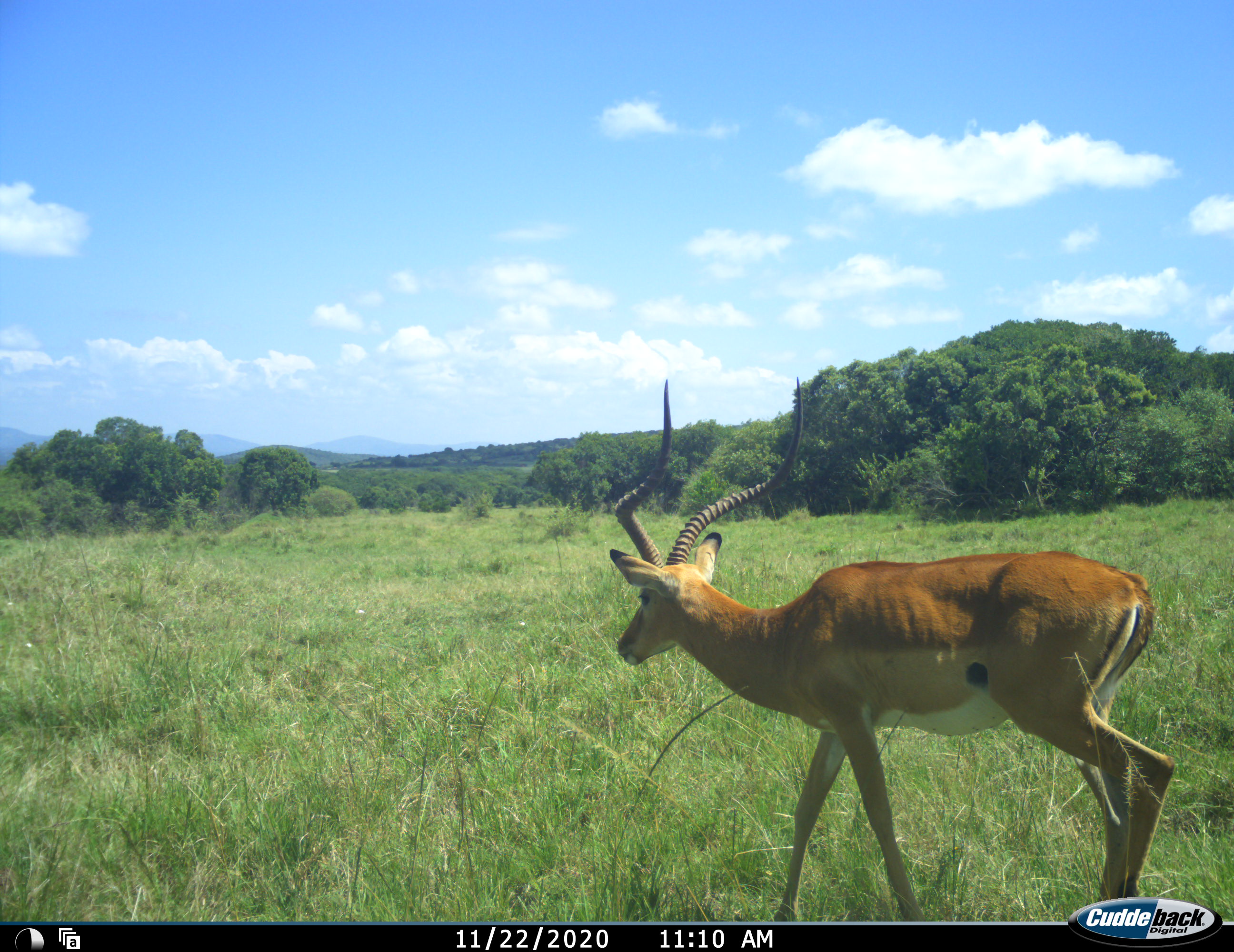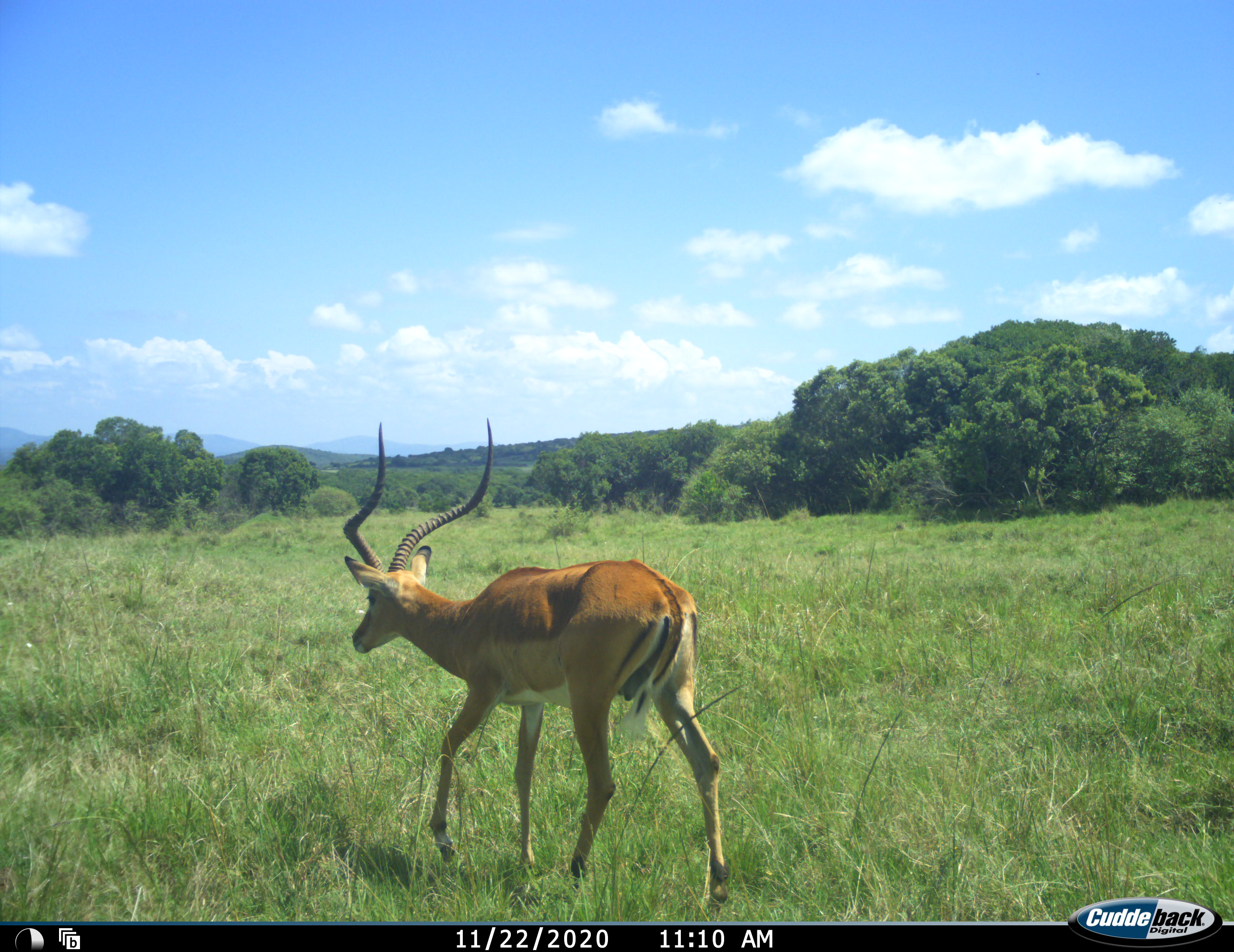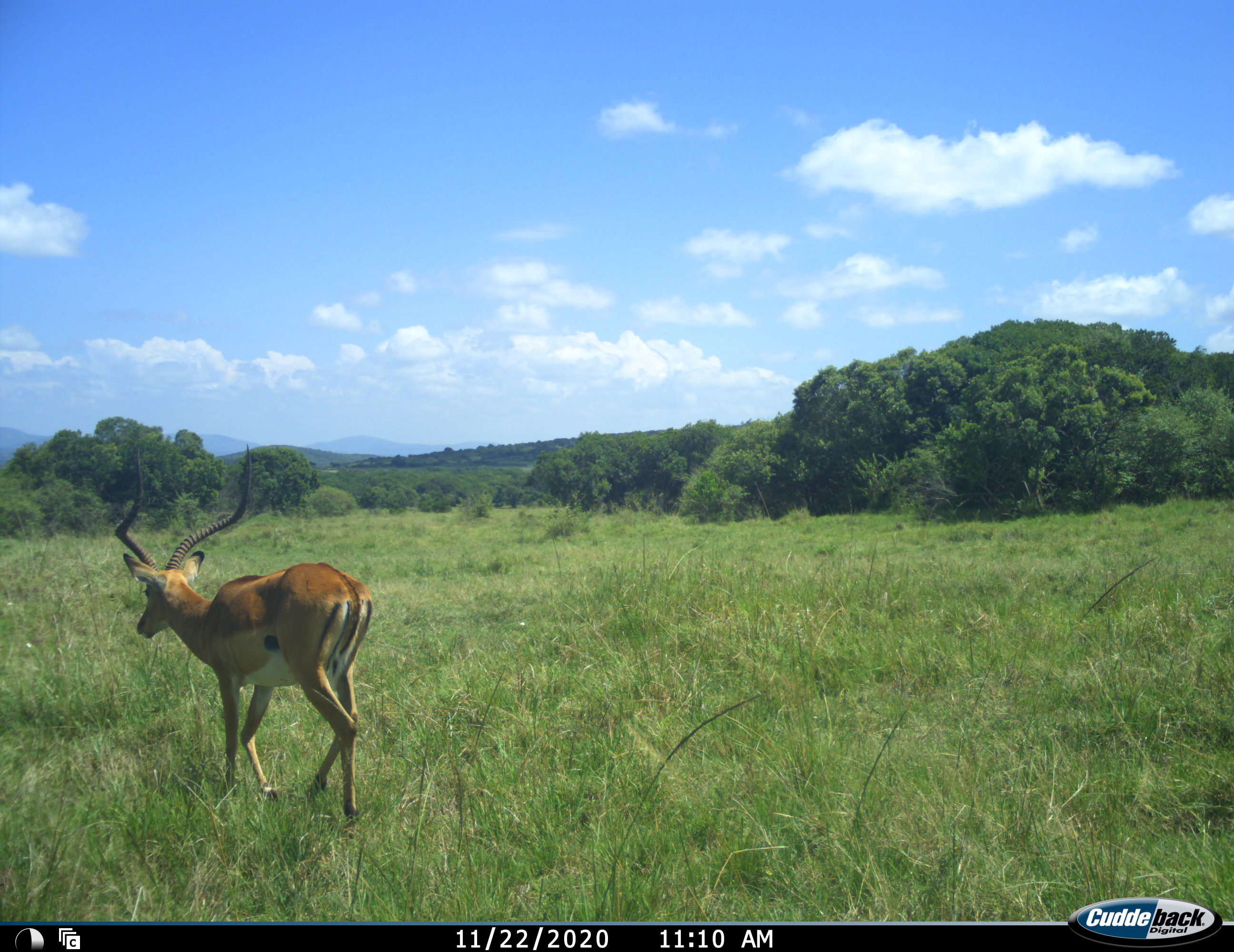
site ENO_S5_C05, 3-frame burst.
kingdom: Animalia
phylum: Chordata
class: Mammalia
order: Artiodactyla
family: Bovidae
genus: Aepyceros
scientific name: Aepyceros melampus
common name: impala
Impala (Aepyceros melampus), count 1. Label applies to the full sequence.